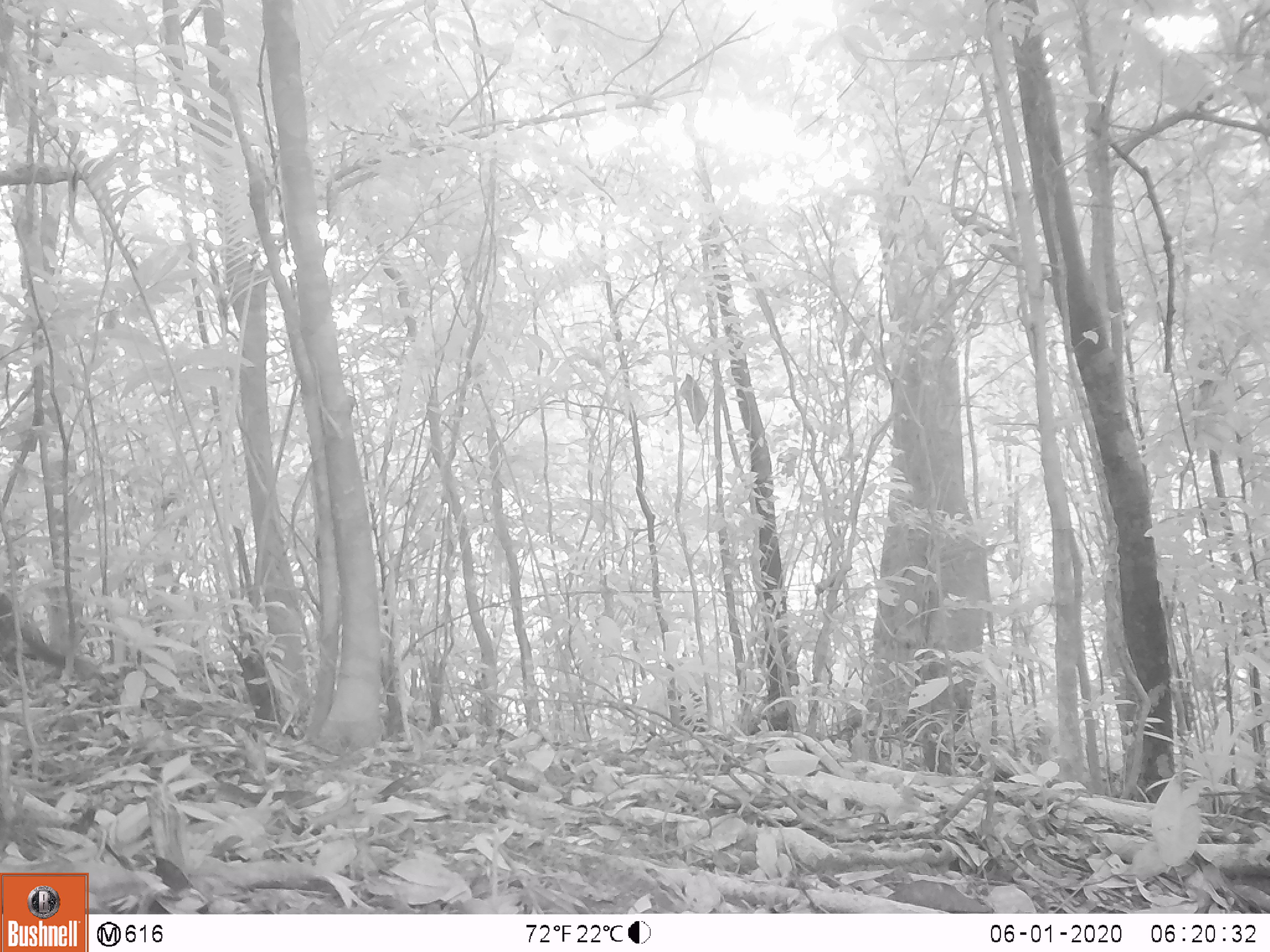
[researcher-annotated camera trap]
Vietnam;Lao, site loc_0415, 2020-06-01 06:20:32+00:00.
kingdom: Animalia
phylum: Chordata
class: Mammalia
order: Carnivora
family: Mustelidae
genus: Martes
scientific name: Martes flavigula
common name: yellow-throated marten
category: yellow throated marten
Yellow throated marten (yellow-throated marten) (Martes flavigula). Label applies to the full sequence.